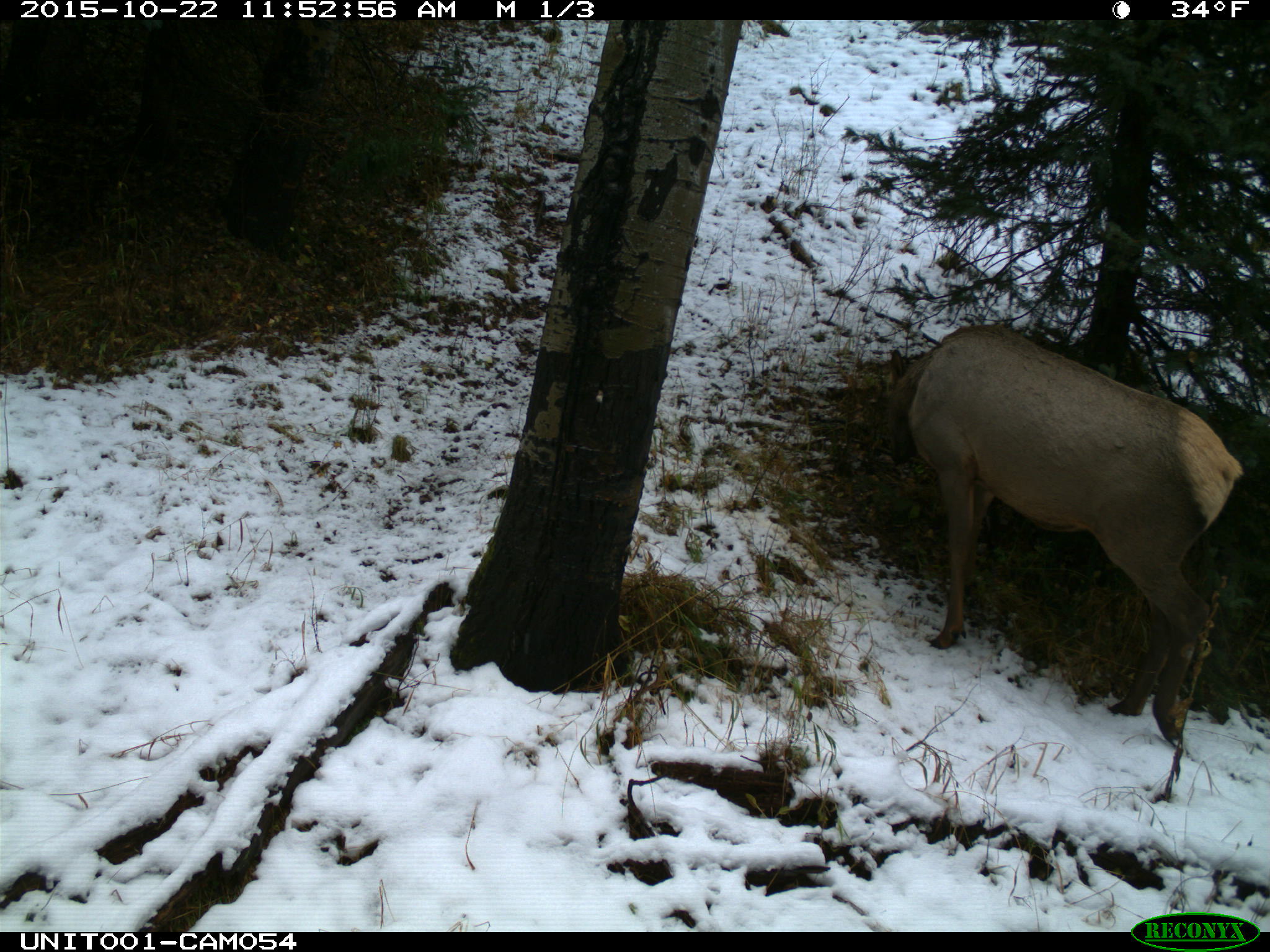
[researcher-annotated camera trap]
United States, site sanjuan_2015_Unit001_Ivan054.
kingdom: Animalia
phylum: Chordata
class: Mammalia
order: Artiodactyla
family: Cervidae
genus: Cervus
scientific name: Cervus elaphus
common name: red deer